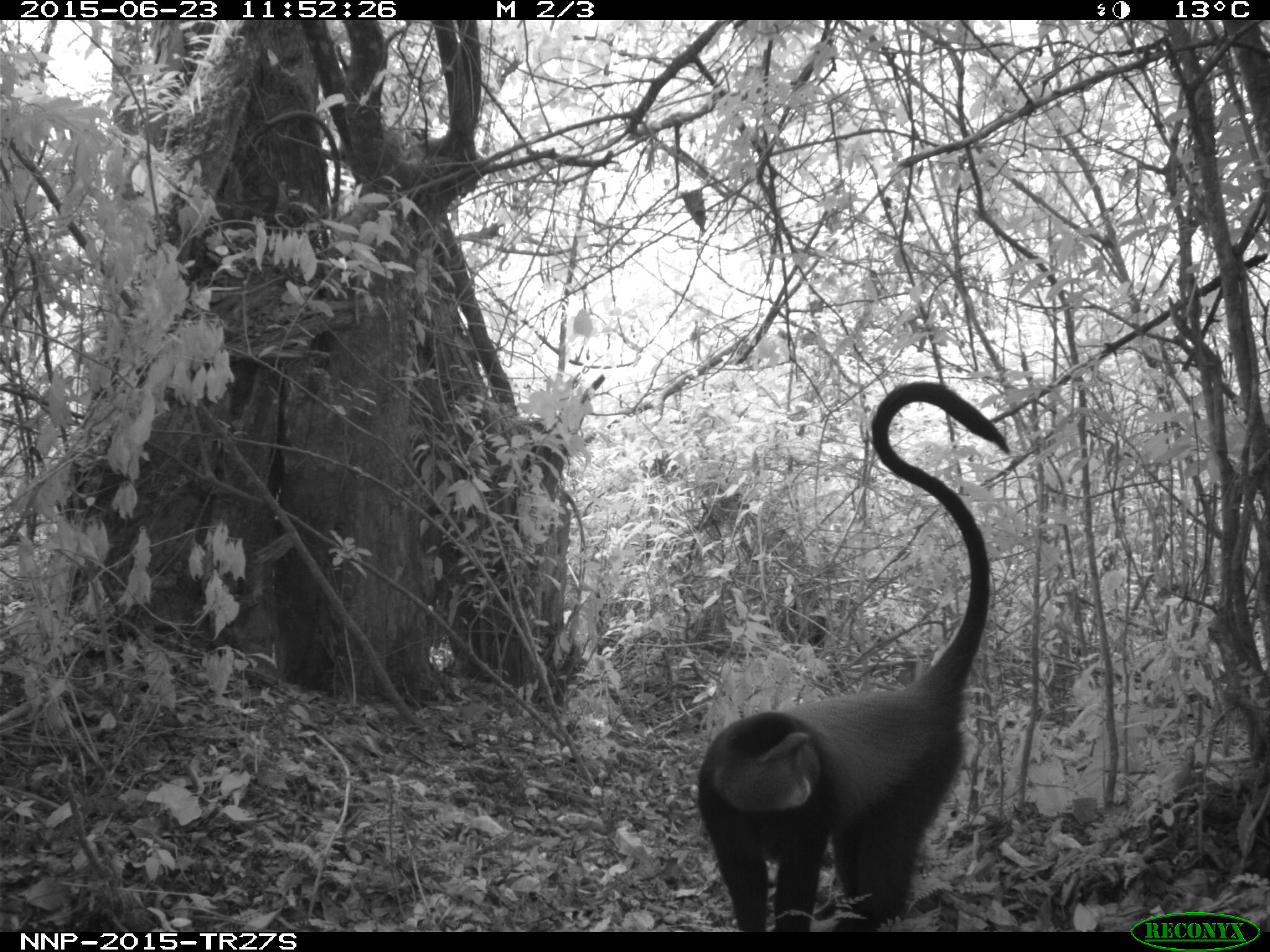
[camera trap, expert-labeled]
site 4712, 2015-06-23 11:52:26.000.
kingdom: Animalia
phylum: Chordata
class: Mammalia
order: Primates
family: Cercopithecidae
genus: Cercopithecus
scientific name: Cercopithecus mitis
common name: blue monkey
Cercopithecus mitis (blue monkey), count 1.